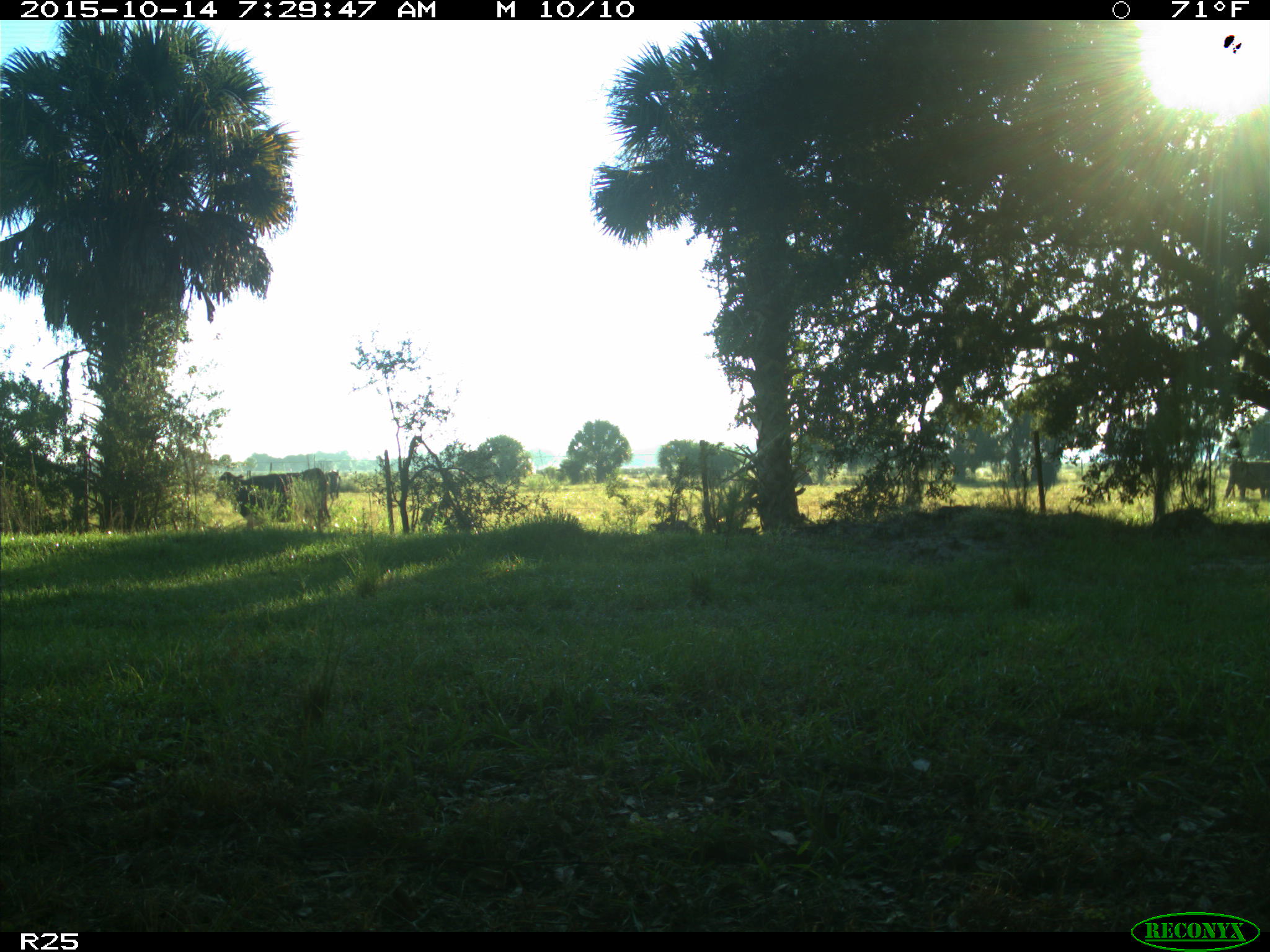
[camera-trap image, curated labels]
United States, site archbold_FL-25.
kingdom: Animalia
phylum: Chordata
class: Mammalia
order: Artiodactyla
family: Bovidae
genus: Bos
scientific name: Bos taurus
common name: domestic cow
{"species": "Bos taurus (domestic cow)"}